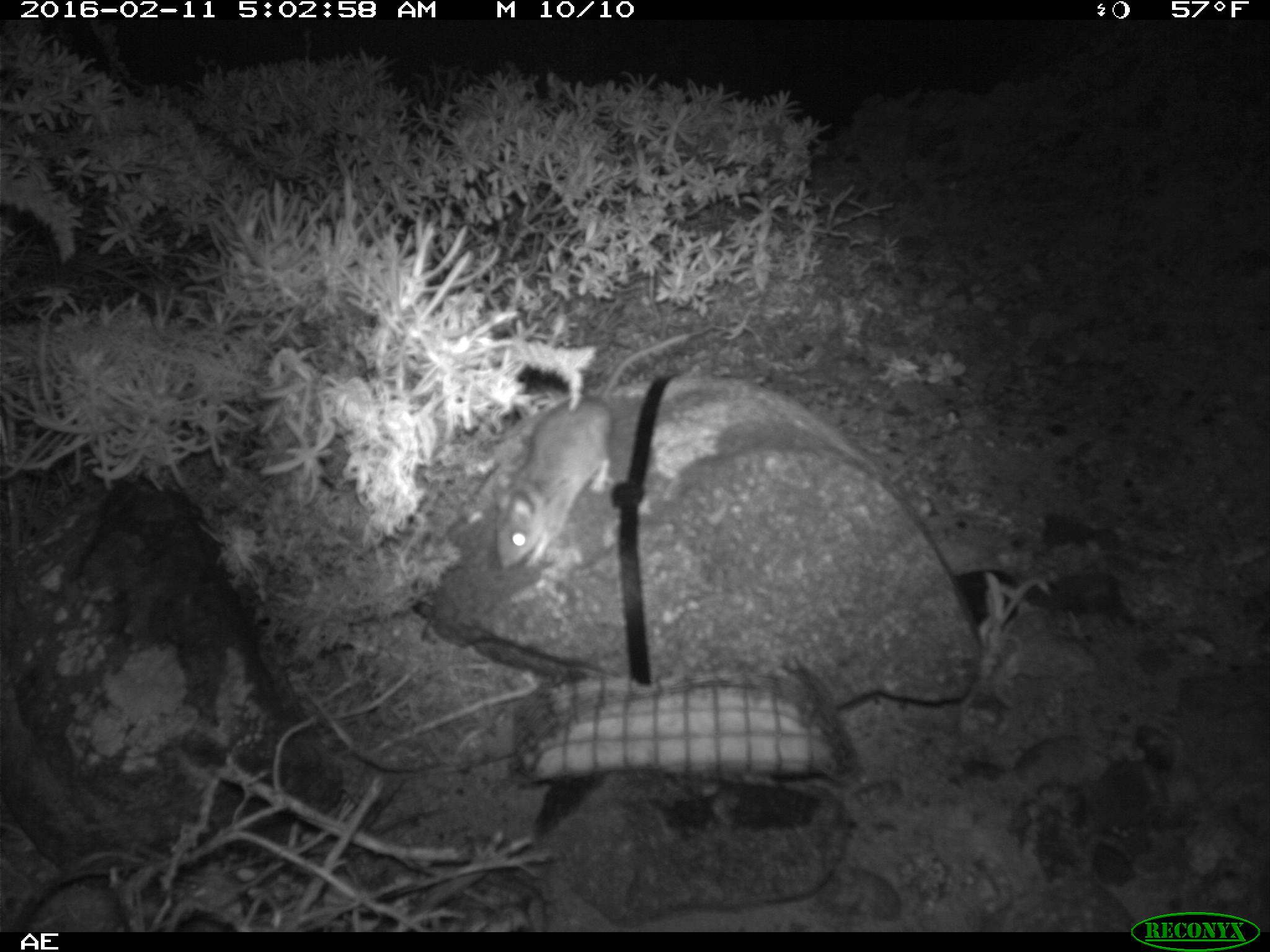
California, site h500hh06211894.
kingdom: Animalia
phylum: Chordata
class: Mammalia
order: Rodentia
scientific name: Rodentia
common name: rodent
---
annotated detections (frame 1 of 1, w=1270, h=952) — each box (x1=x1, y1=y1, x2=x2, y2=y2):
rodent: (x1=491, y1=324, x2=711, y2=567)